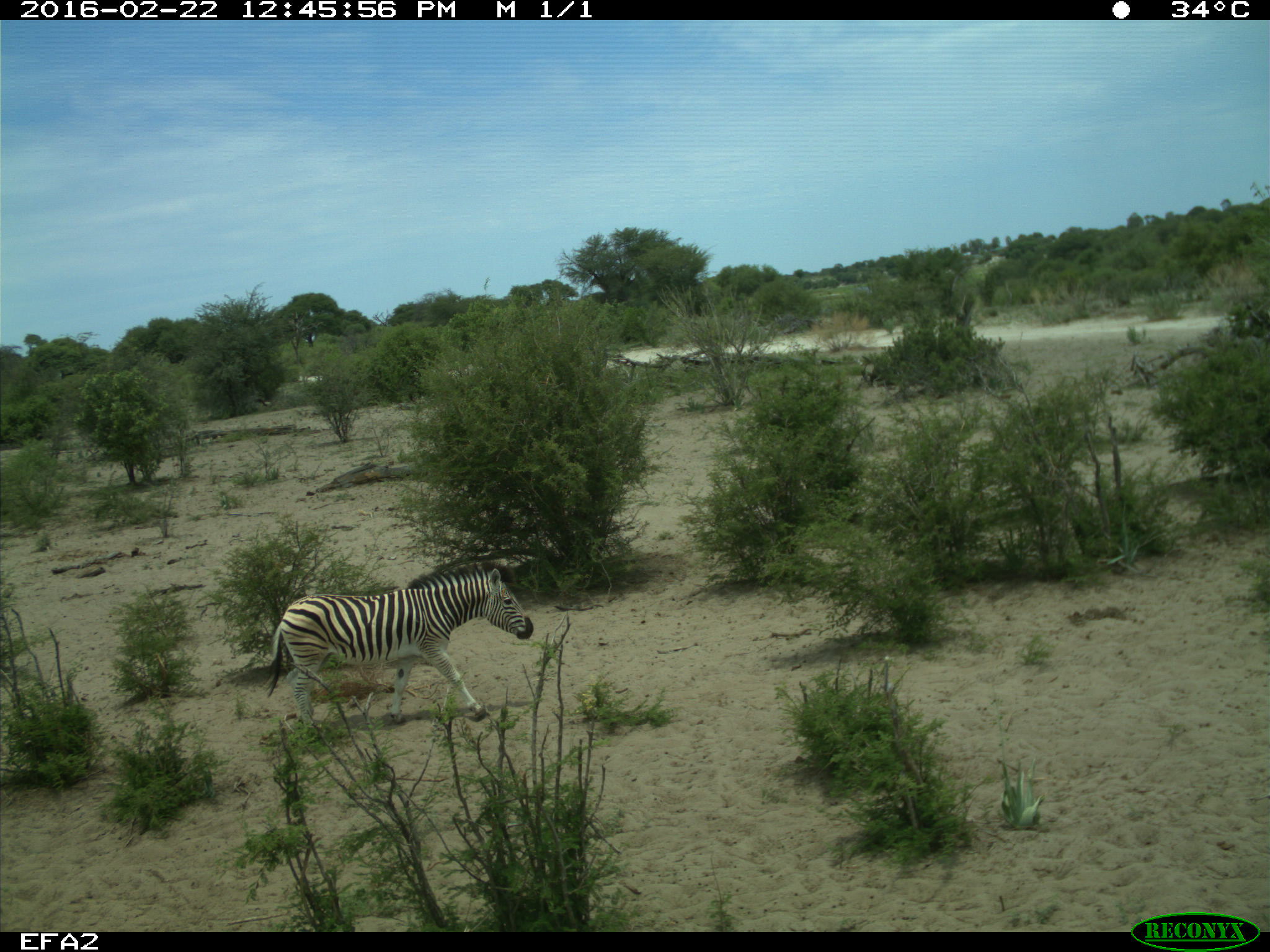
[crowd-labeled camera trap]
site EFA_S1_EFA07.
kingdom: Animalia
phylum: Chordata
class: Mammalia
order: Perissodactyla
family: Equidae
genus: Equus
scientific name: Equus quagga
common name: plains zebra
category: zebraplains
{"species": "zebraplains (plains zebra) (Equus quagga)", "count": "1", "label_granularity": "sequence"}